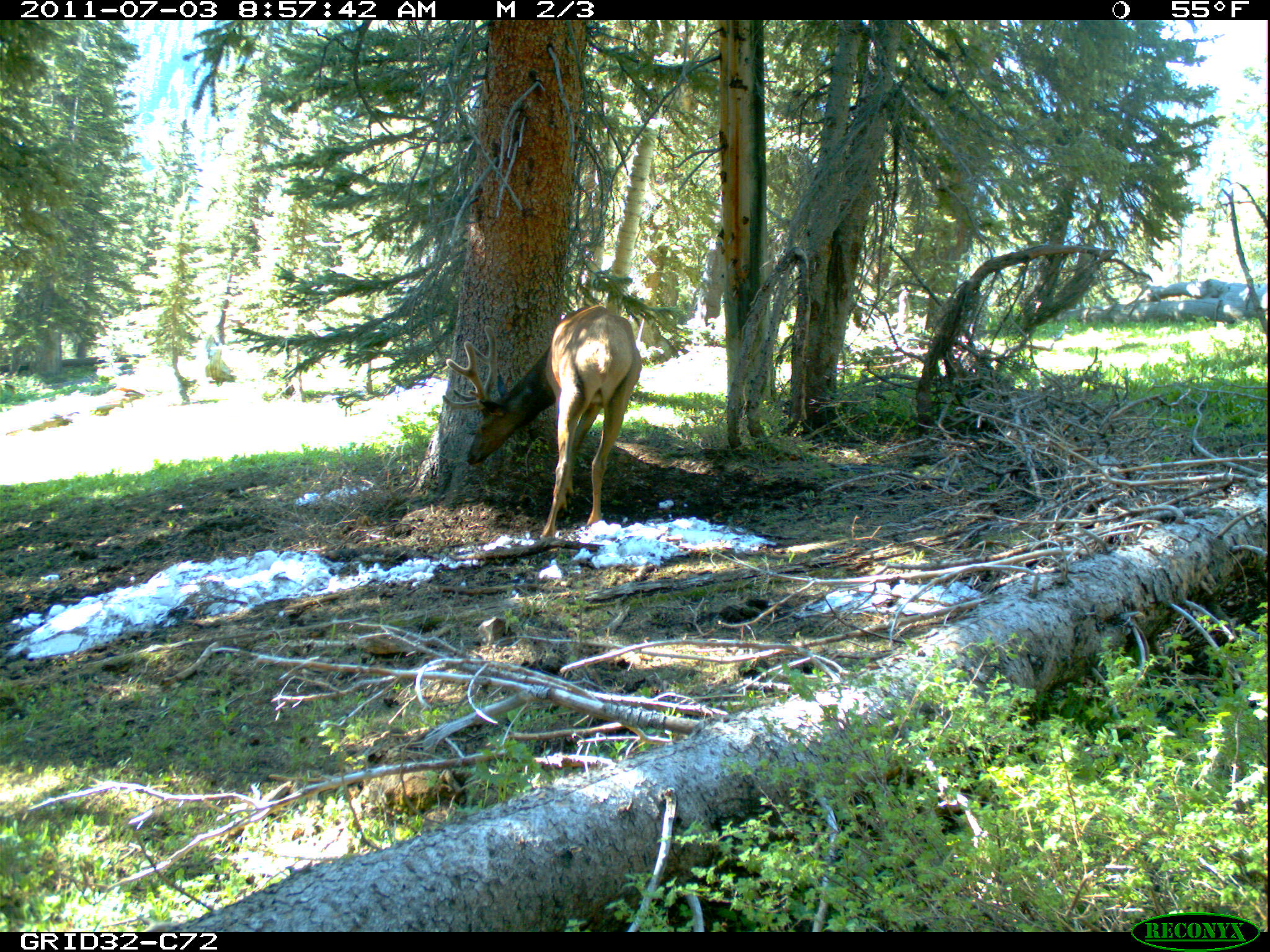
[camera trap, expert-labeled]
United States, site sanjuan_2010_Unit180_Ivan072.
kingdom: Animalia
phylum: Chordata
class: Mammalia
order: Artiodactyla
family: Cervidae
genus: Cervus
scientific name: Cervus elaphus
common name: red deer